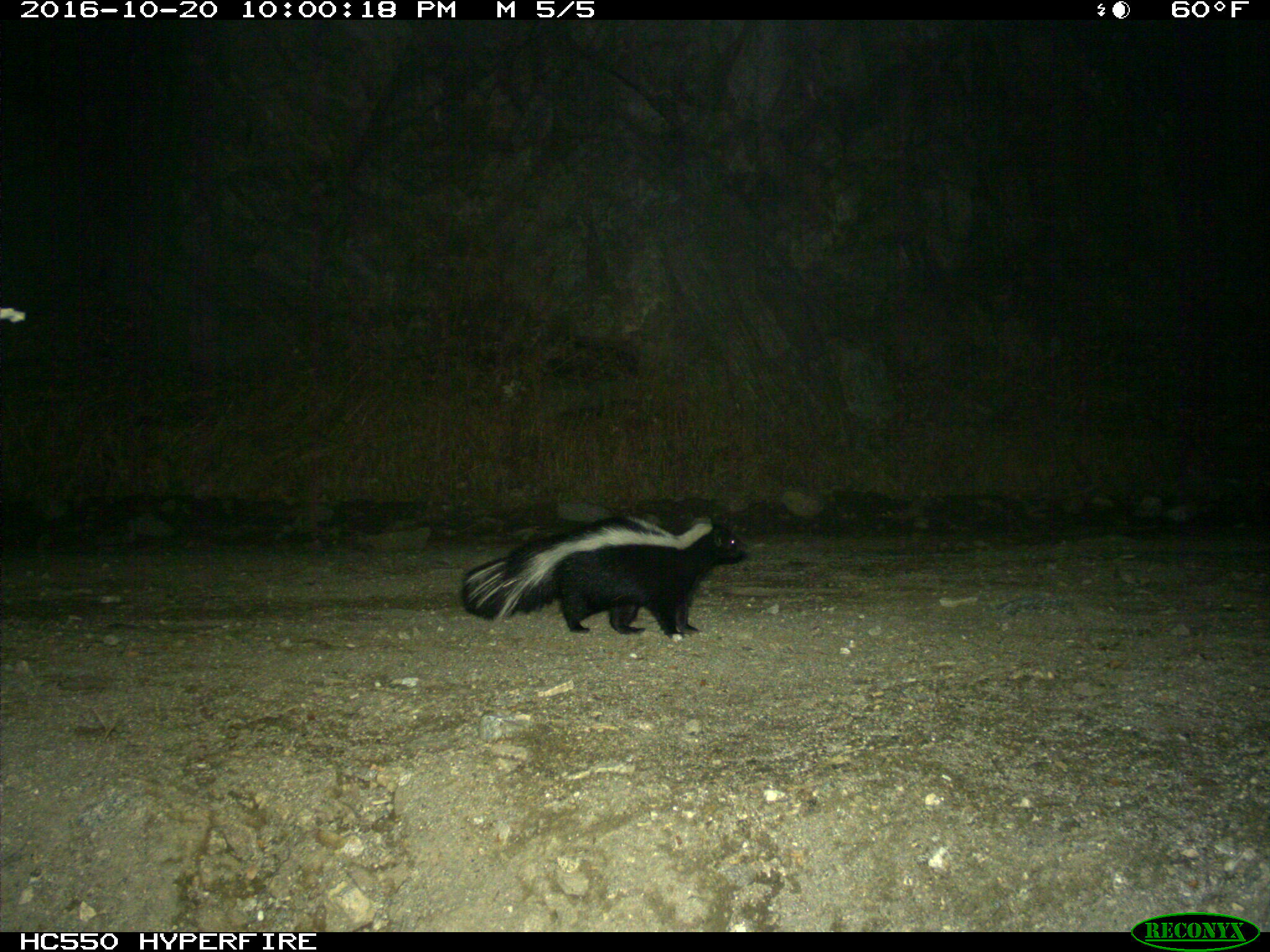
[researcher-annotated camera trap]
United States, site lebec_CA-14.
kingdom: Animalia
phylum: Chordata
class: Mammalia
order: Carnivora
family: Mephitidae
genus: Mephitis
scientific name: Mephitis mephitis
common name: striped skunk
Mephitis mephitis (striped skunk).